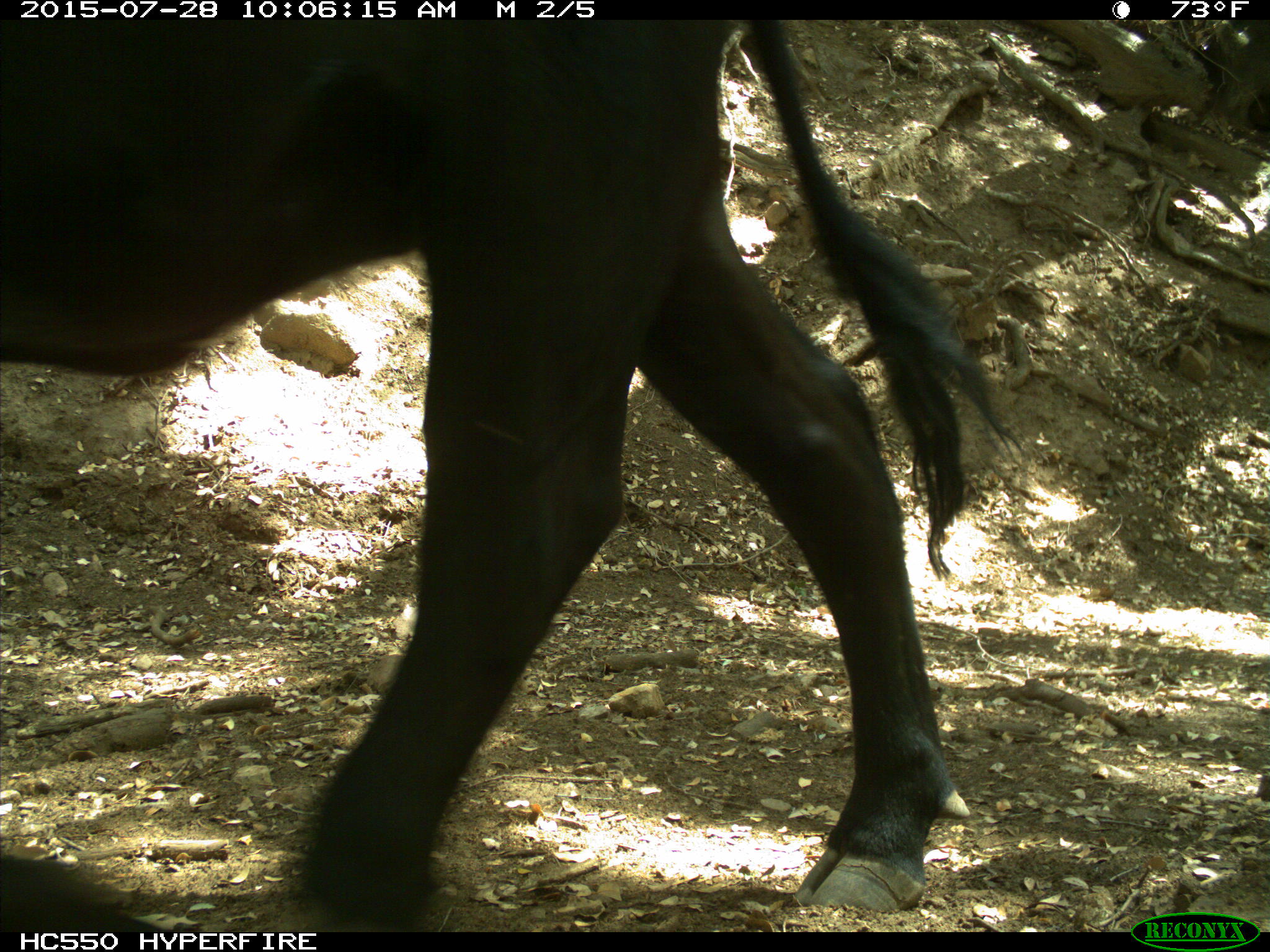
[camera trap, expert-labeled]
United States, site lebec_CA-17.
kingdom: Animalia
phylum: Chordata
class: Mammalia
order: Artiodactyla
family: Bovidae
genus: Bos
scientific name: Bos taurus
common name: domestic cow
Bos taurus (domestic cow).